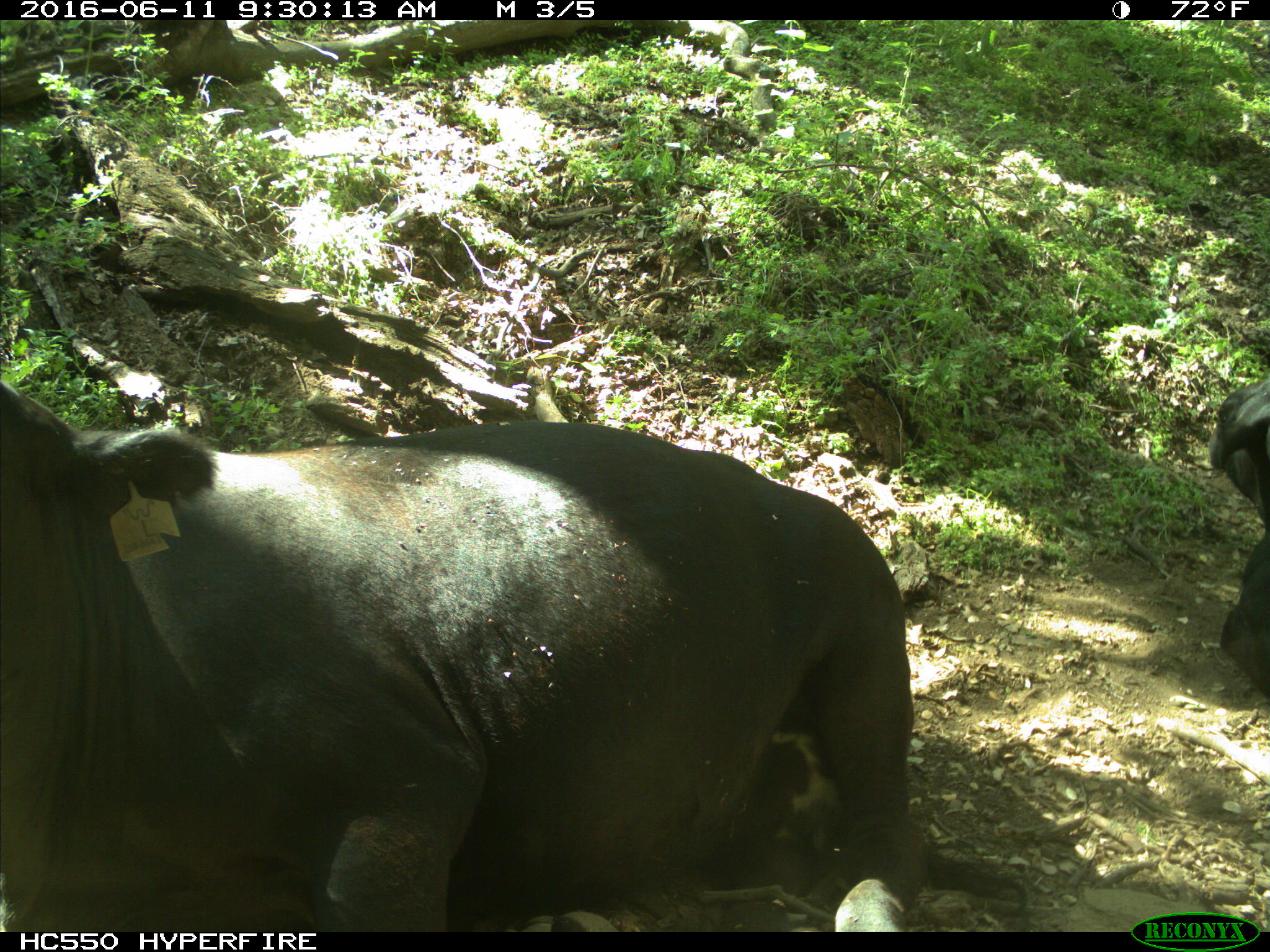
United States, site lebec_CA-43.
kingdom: Animalia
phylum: Chordata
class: Mammalia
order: Artiodactyla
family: Bovidae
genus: Bos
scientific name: Bos taurus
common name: domestic cow